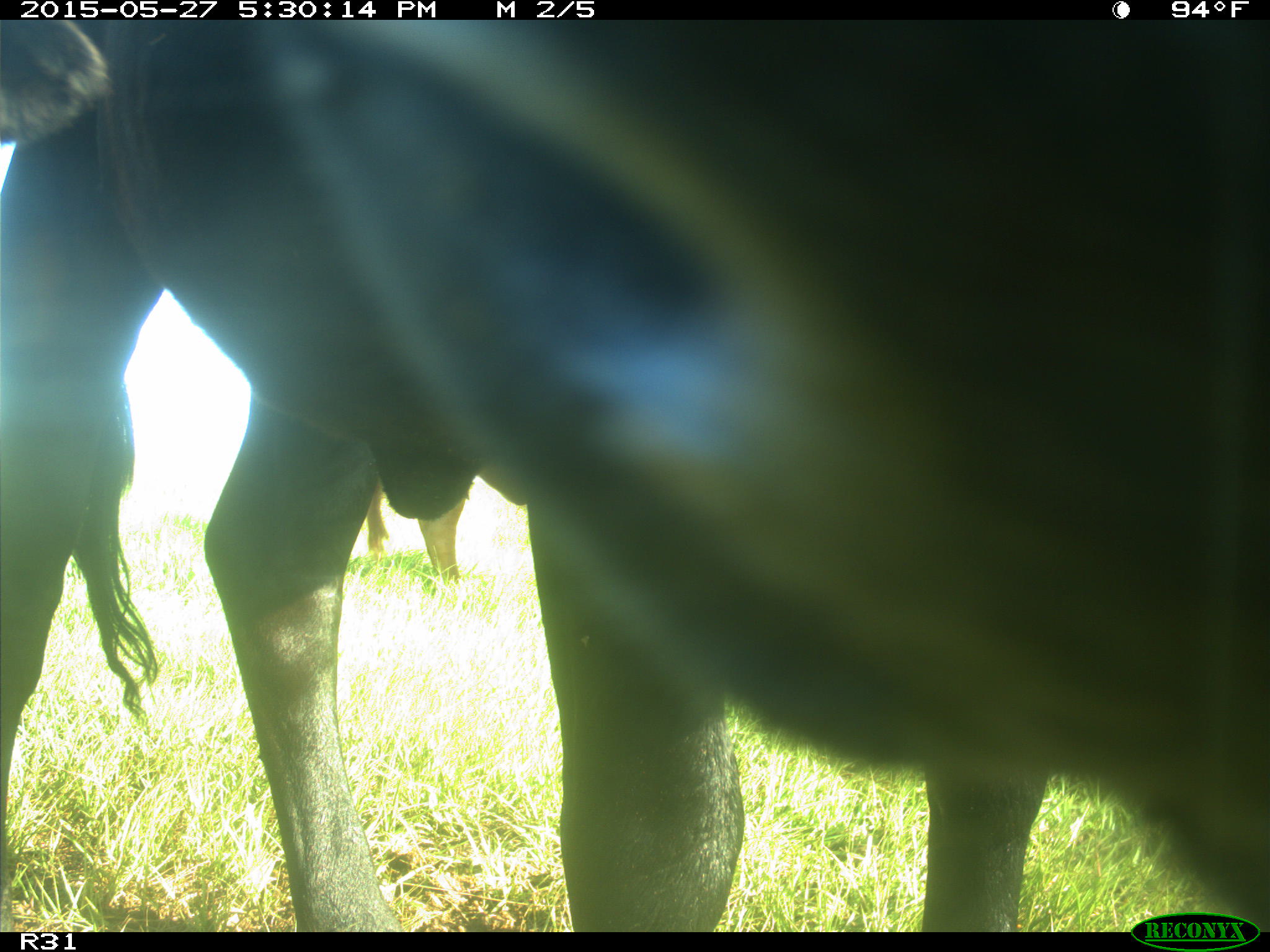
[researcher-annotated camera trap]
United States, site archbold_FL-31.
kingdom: Animalia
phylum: Chordata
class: Mammalia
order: Artiodactyla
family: Bovidae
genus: Bos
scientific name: Bos taurus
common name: domestic cow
Bos taurus (domestic cow).